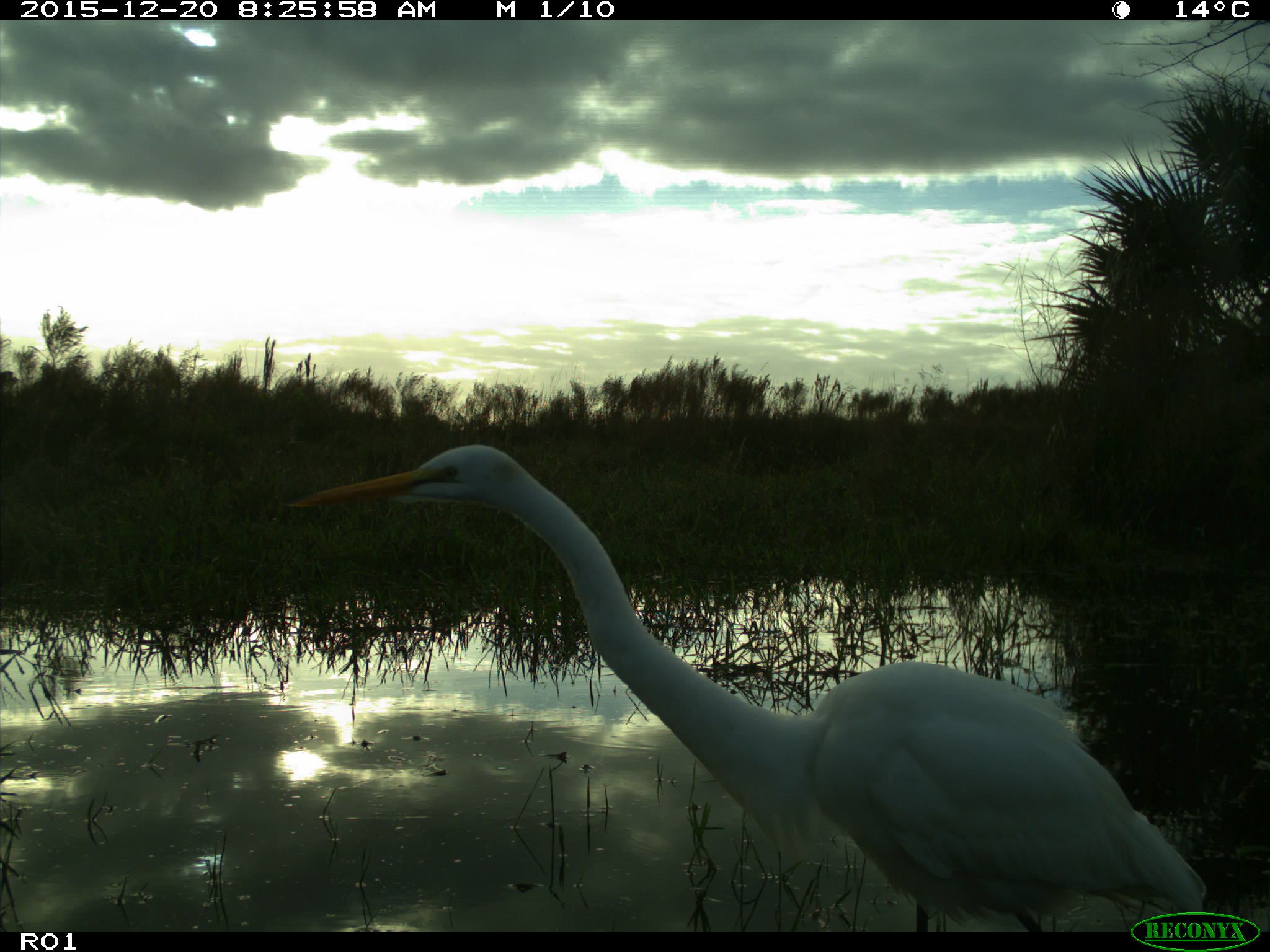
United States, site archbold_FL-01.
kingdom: Animalia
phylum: Chordata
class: Aves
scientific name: Aves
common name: birds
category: unidentified bird